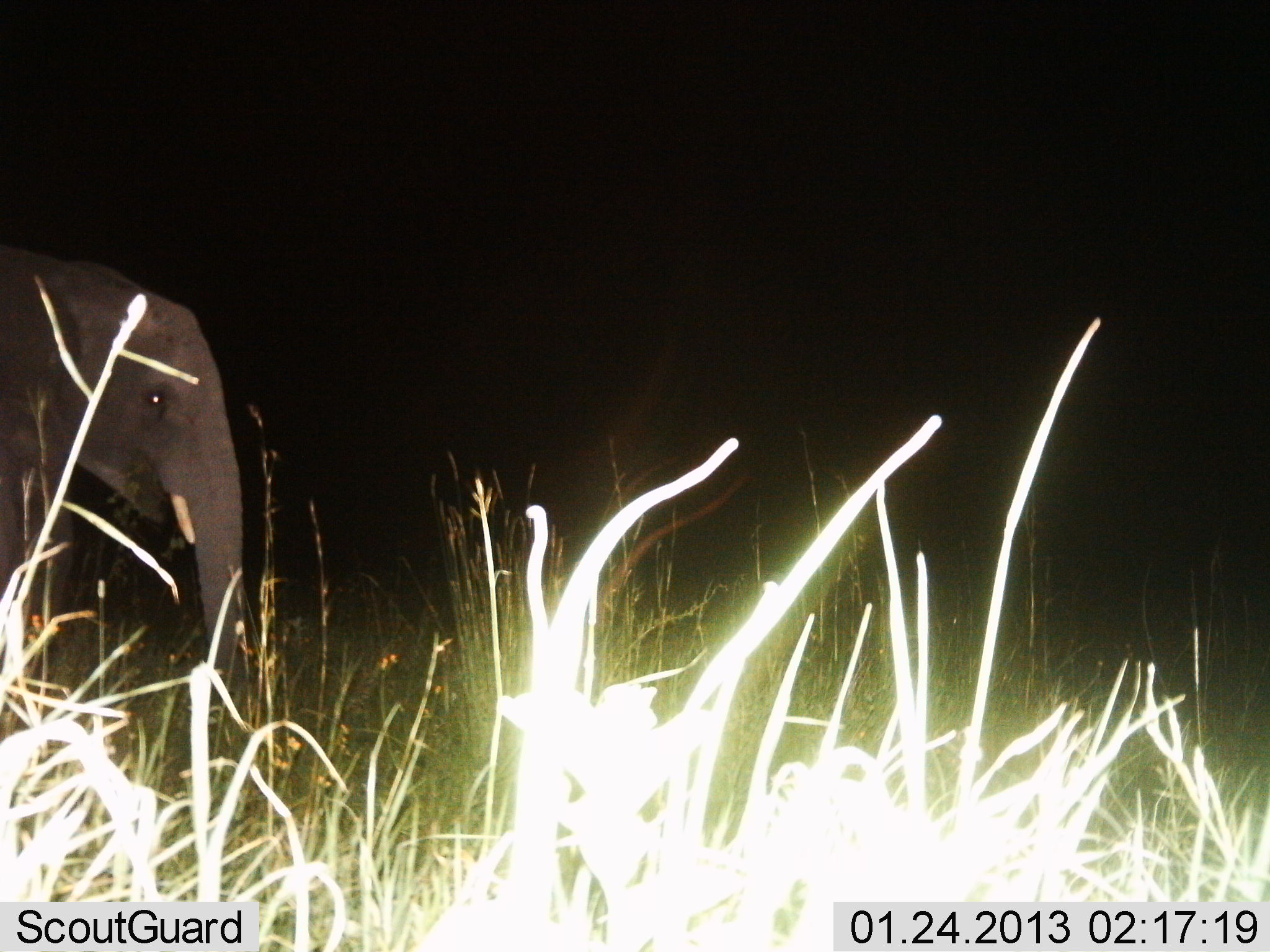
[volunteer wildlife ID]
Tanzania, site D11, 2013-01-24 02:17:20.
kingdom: Animalia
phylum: Chordata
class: Mammalia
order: Proboscidea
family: Elephantidae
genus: Loxodonta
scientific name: Loxodonta africana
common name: african bush elephant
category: elephant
Elephant (african bush elephant) (Loxodonta africana), count 1. Behavior (volunteer vote fractions): standing 84%, resting 0%, moving 16%, interacting 0%. Young present (vote fraction): 4%. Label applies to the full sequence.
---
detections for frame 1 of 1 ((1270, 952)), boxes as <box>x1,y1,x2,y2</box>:
animal: <box>0,247,249,677</box>